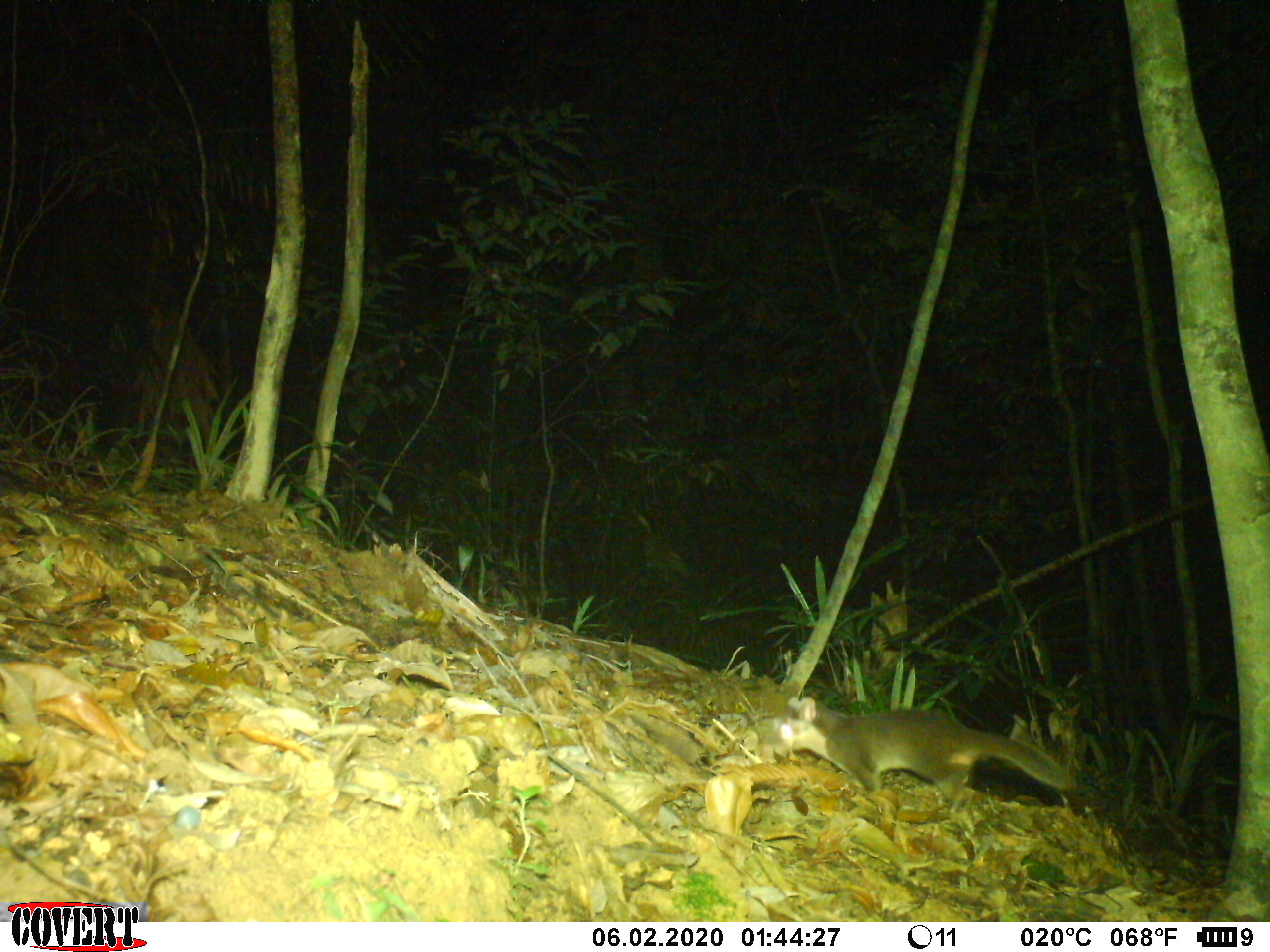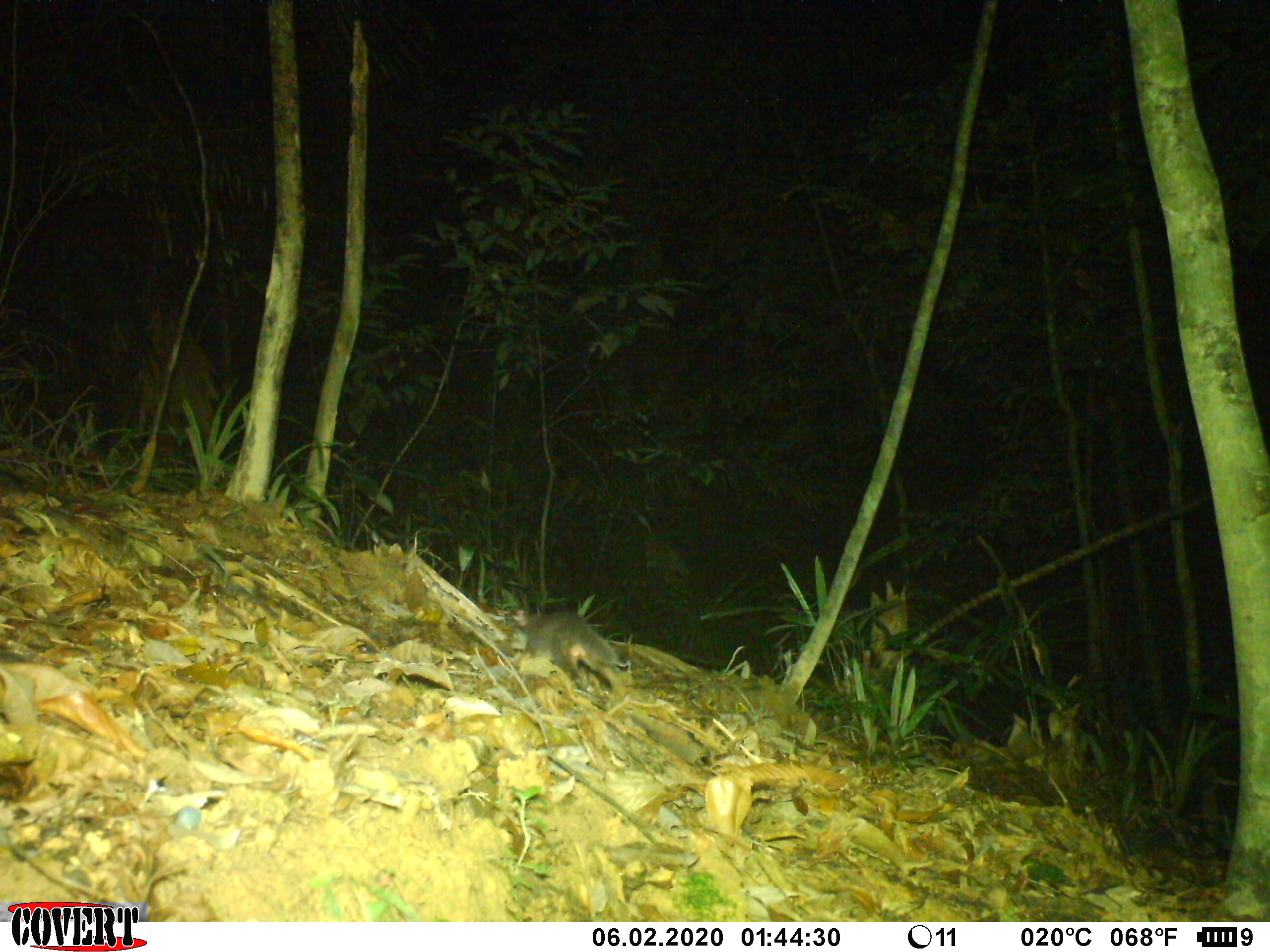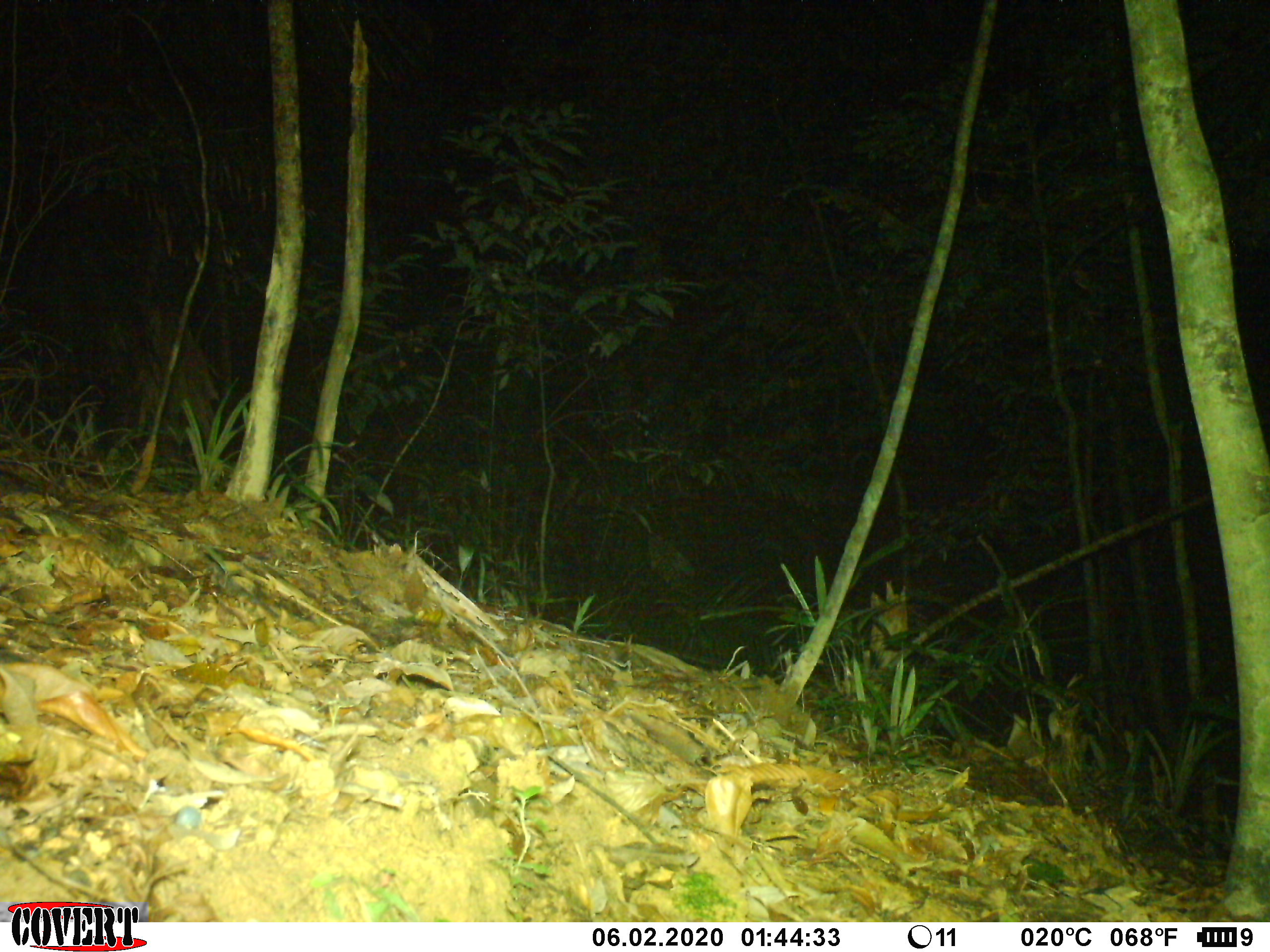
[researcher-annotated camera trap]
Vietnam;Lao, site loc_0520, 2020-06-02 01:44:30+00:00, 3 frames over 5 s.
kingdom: Animalia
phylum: Chordata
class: Mammalia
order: Carnivora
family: Mustelidae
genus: Melogale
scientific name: Melogale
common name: ferret badger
Ferret badger (Melogale). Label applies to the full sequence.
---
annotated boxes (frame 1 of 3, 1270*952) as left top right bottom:
ferret badger: 769 693 1073 803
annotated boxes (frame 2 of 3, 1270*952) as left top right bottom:
ferret badger: 515 607 631 697